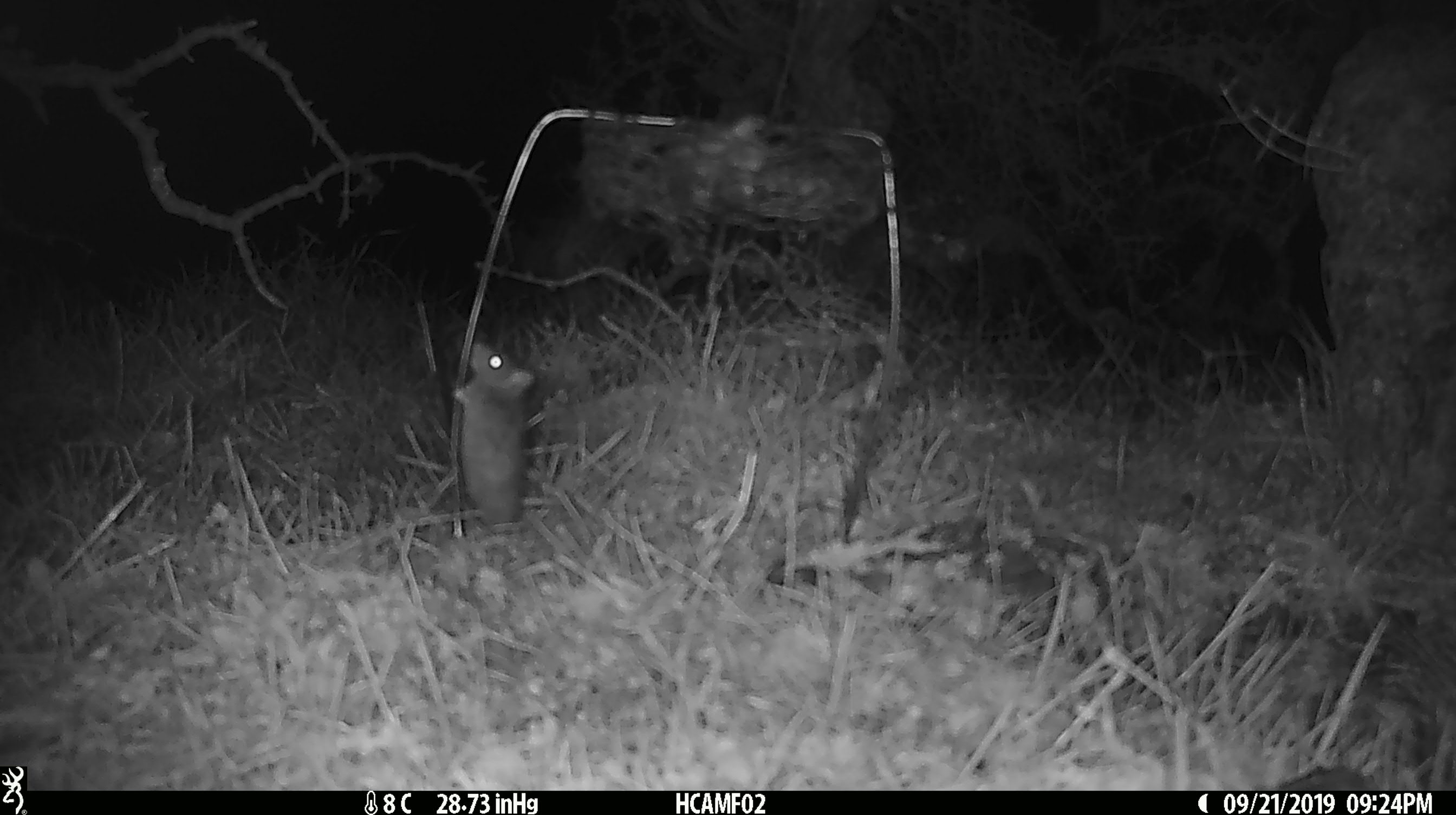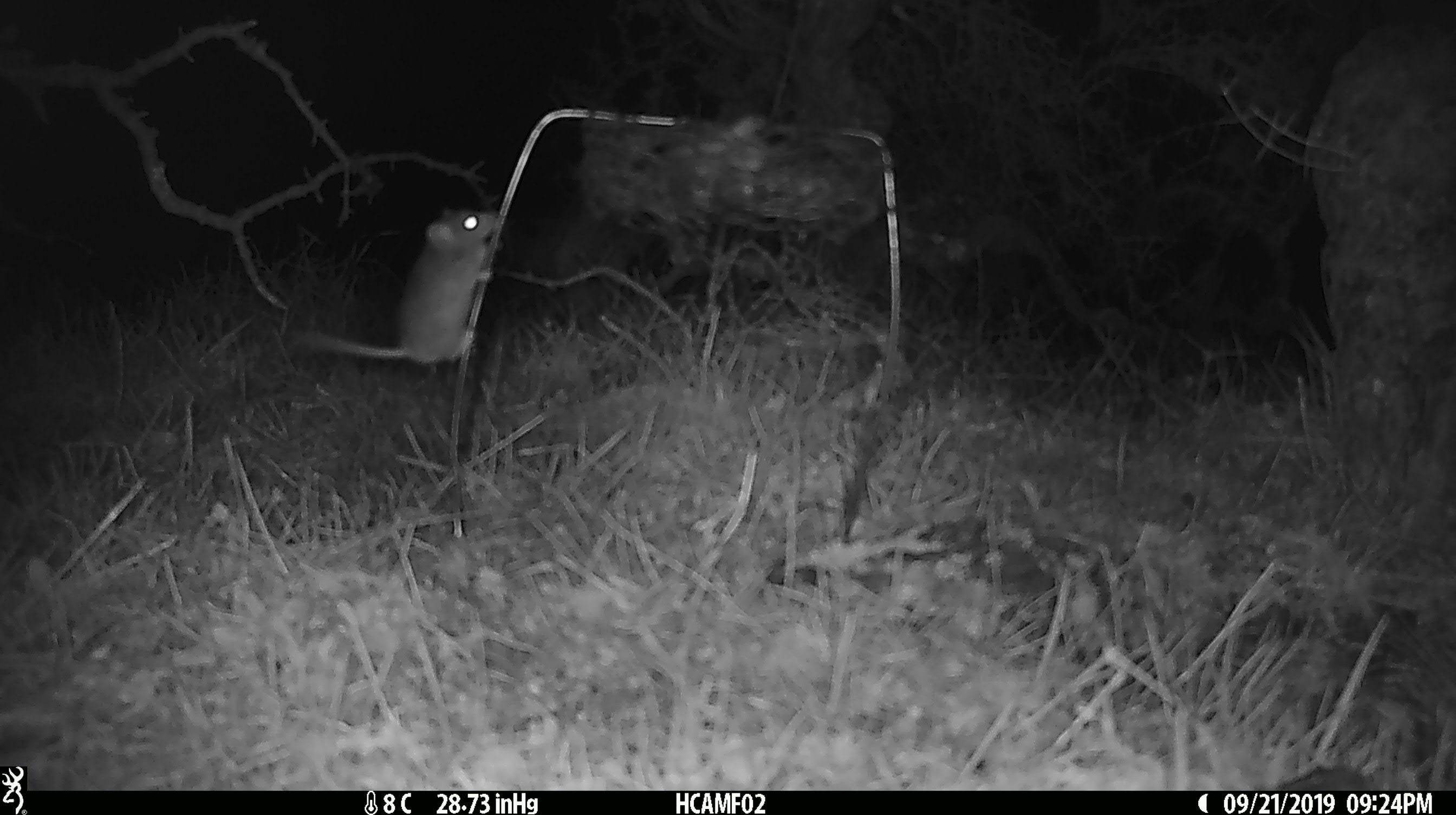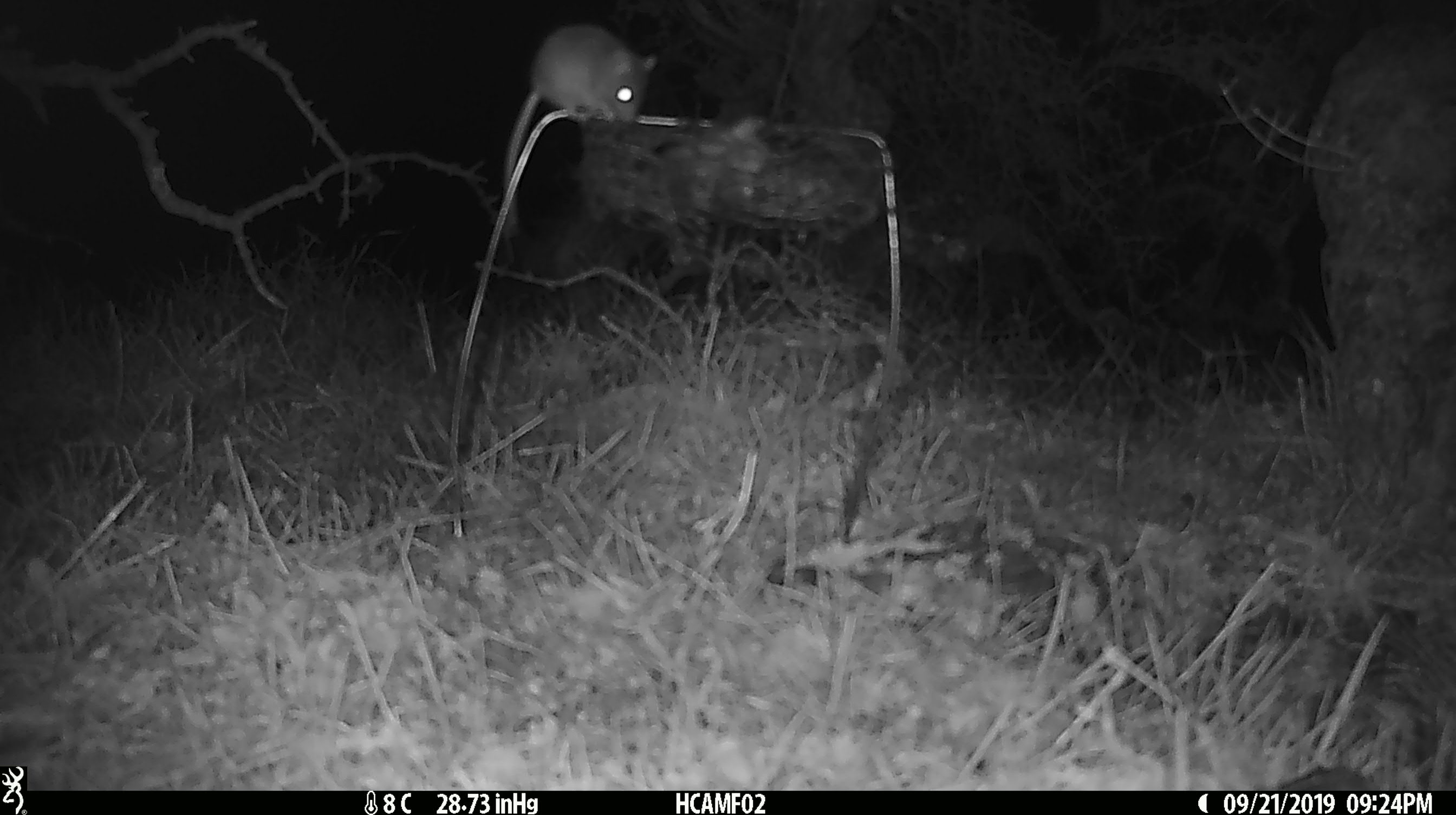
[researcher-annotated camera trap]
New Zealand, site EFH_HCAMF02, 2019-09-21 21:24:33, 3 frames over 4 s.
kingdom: Animalia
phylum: Chordata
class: Mammalia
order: Rodentia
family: Muridae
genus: Mus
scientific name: Mus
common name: mouse